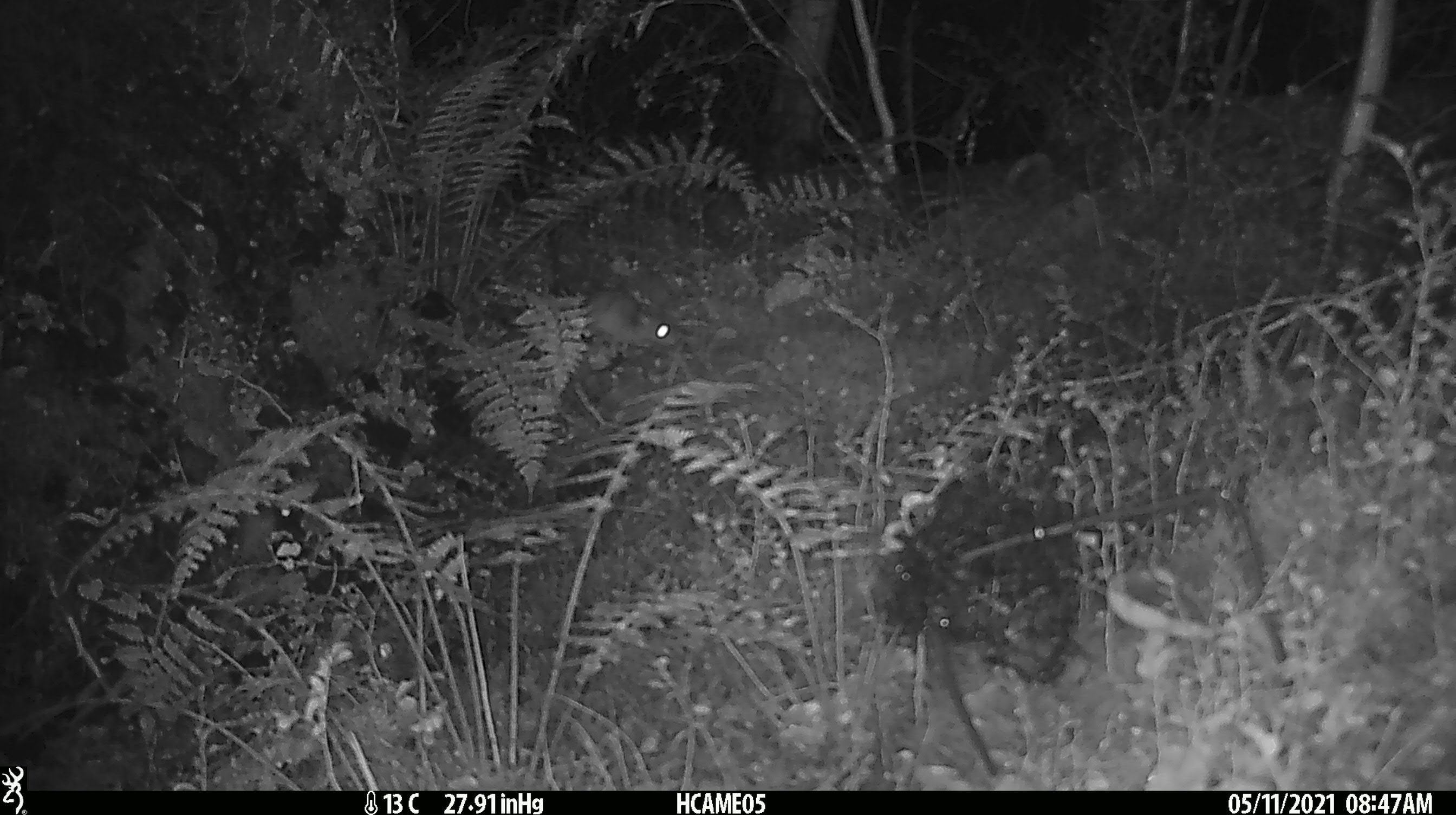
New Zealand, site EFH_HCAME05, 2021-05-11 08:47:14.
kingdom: Animalia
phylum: Chordata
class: Mammalia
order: Rodentia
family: Muridae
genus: Rattus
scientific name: Rattus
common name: rat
Rat (Rattus).